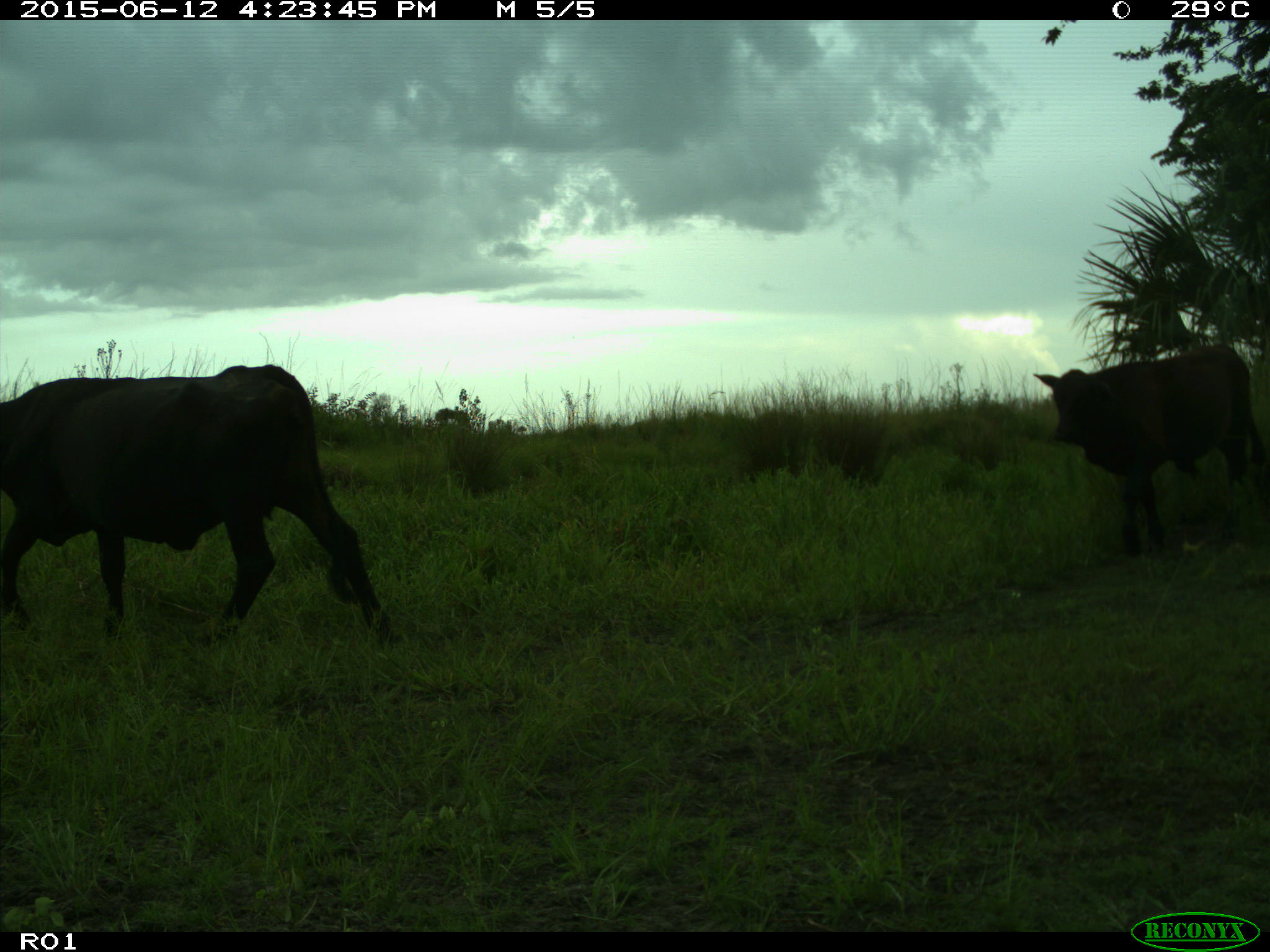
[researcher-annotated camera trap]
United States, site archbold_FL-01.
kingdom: Animalia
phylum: Chordata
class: Mammalia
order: Artiodactyla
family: Bovidae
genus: Bos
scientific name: Bos taurus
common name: domestic cow